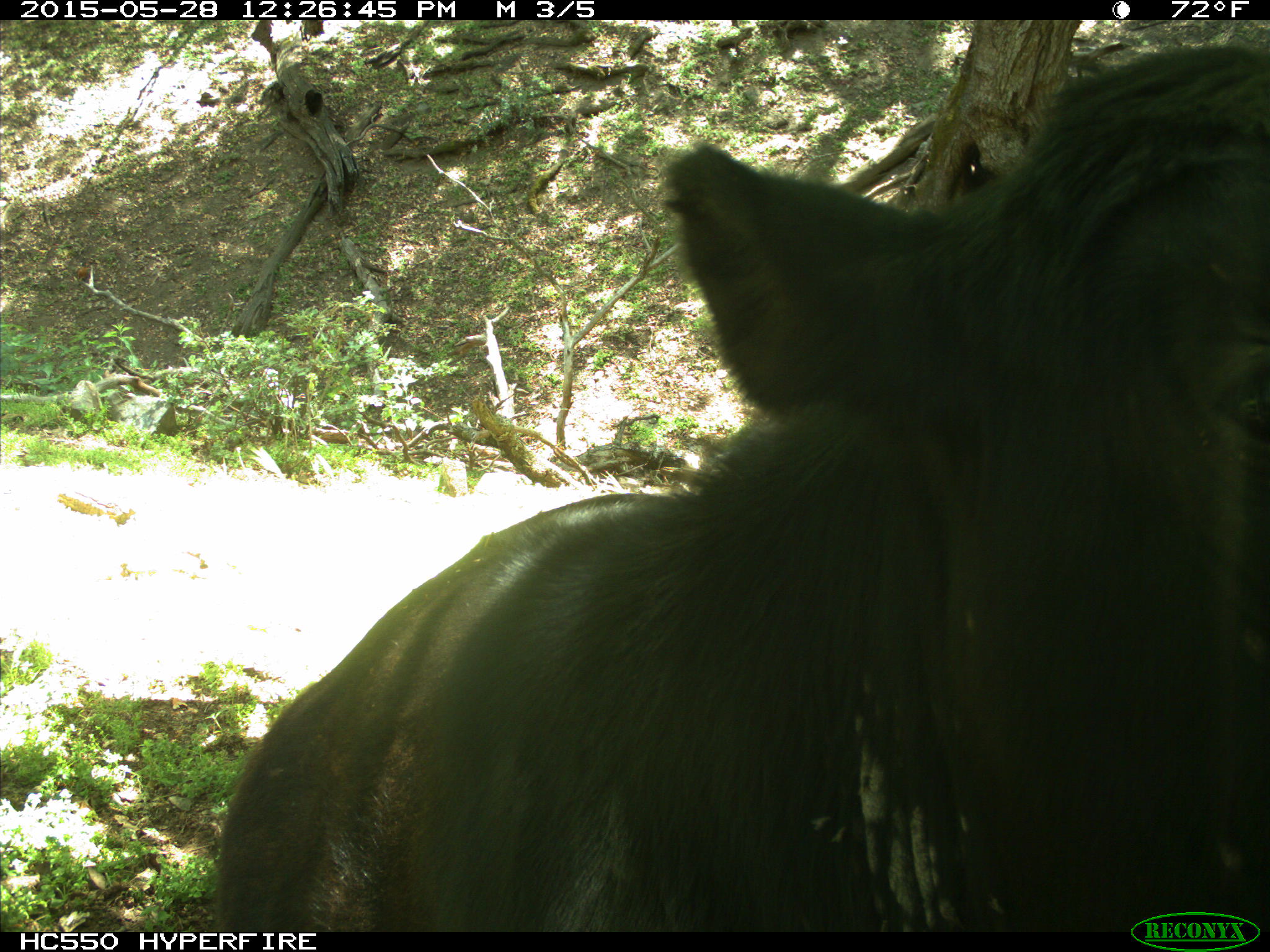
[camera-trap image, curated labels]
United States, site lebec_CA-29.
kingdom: Animalia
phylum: Chordata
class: Mammalia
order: Artiodactyla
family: Bovidae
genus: Bos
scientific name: Bos taurus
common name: domestic cow